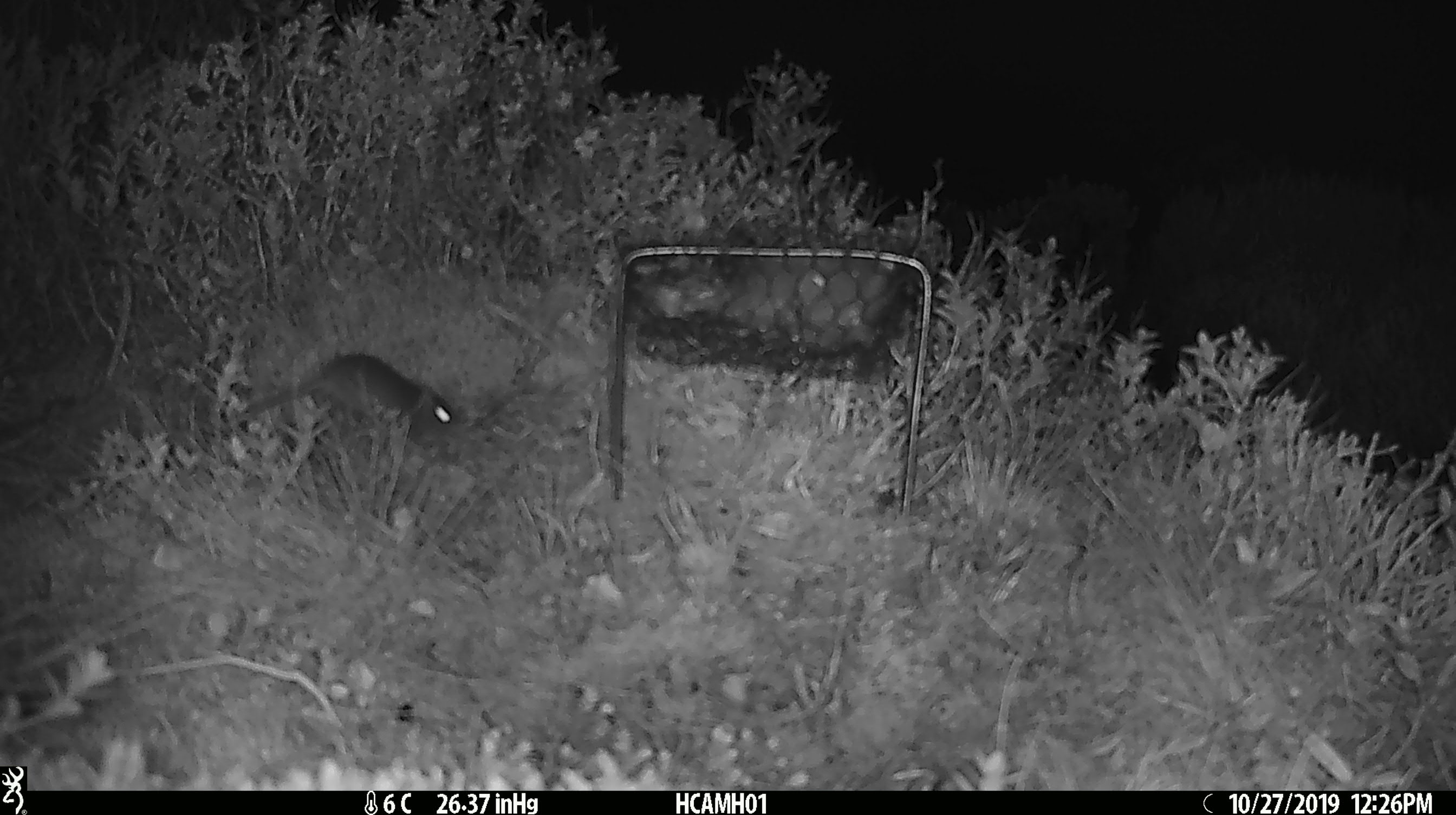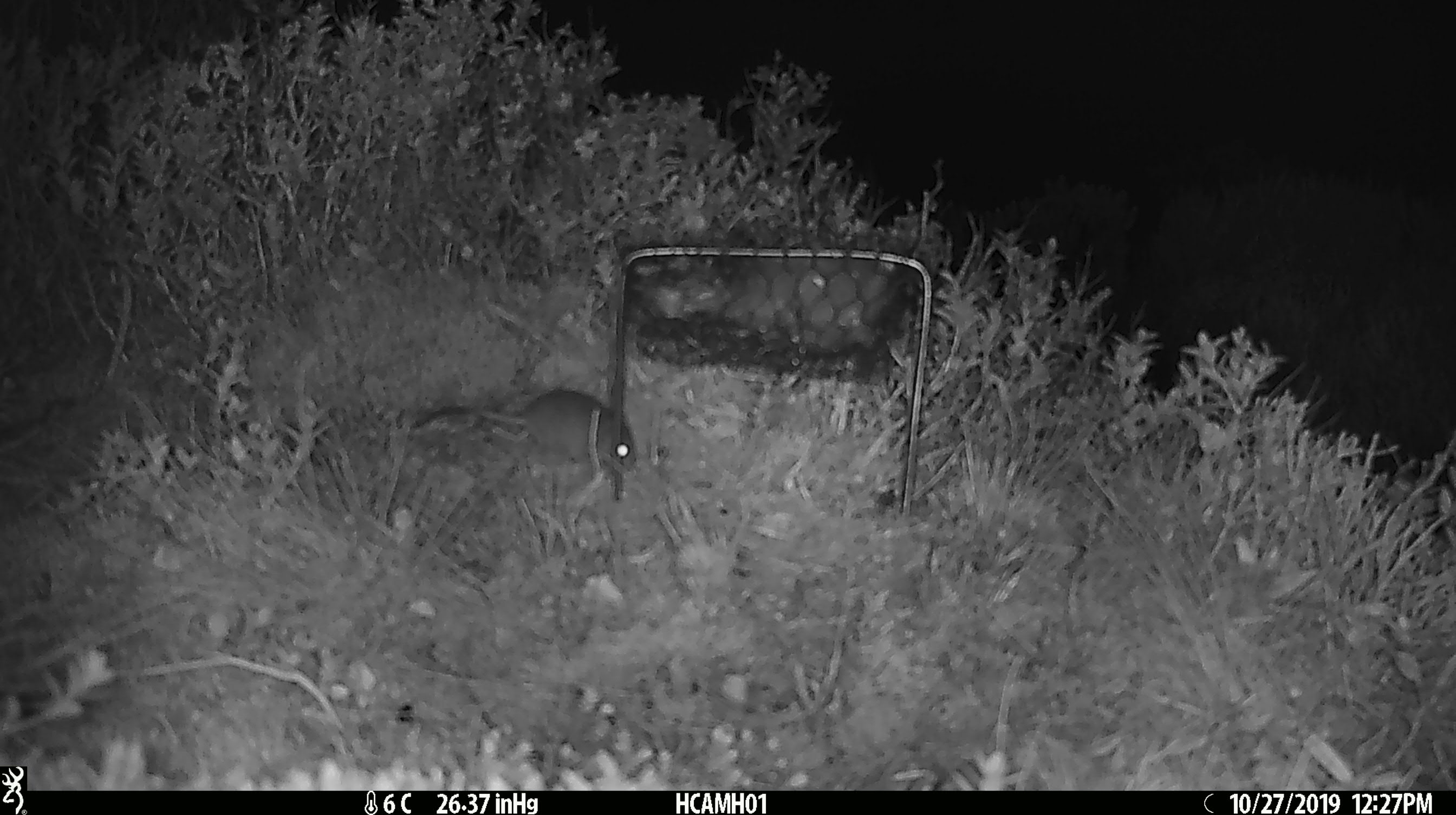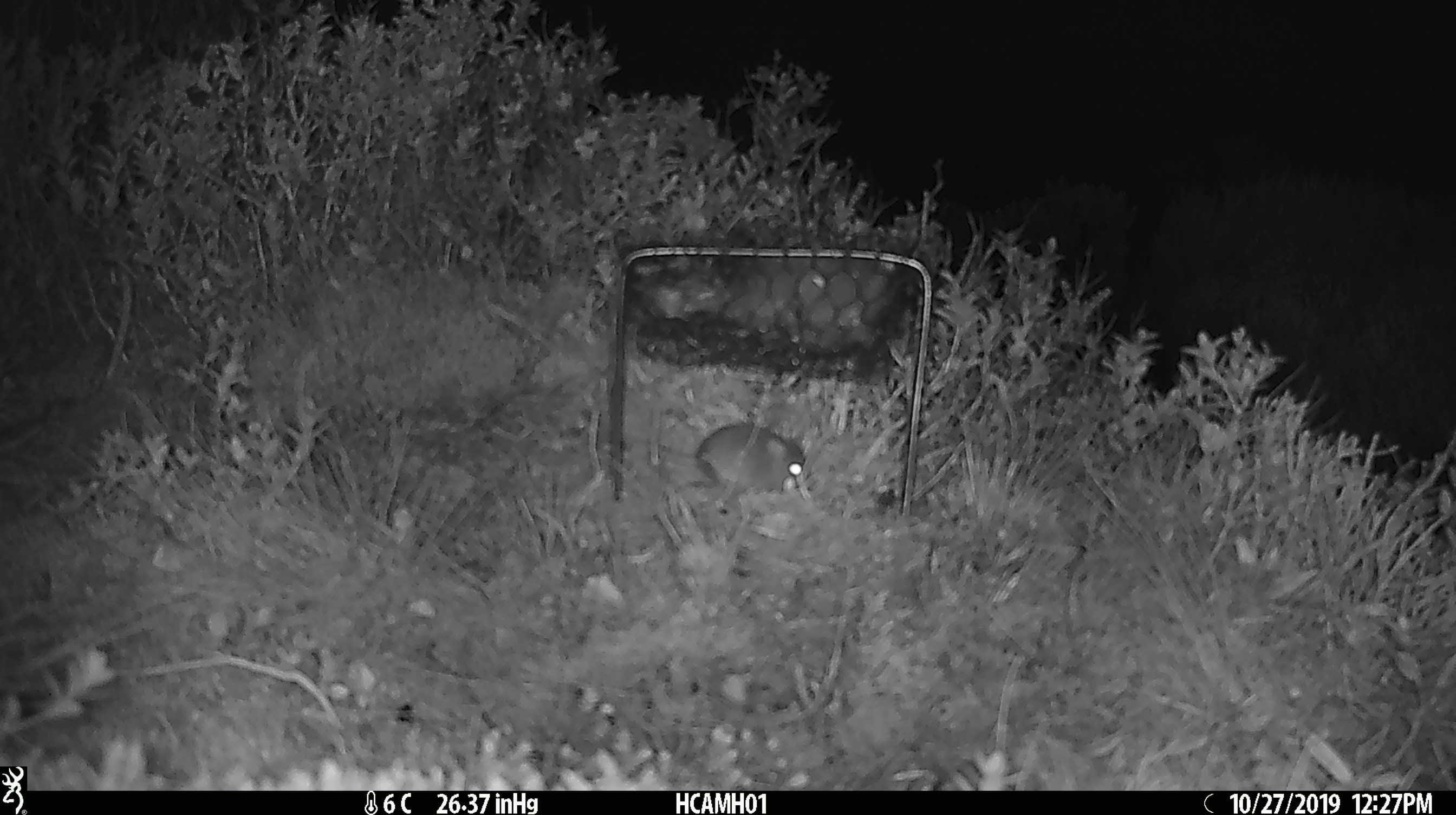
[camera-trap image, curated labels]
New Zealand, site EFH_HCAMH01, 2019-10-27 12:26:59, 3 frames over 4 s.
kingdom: Animalia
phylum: Chordata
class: Mammalia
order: Rodentia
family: Muridae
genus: Mus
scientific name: Mus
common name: mouse